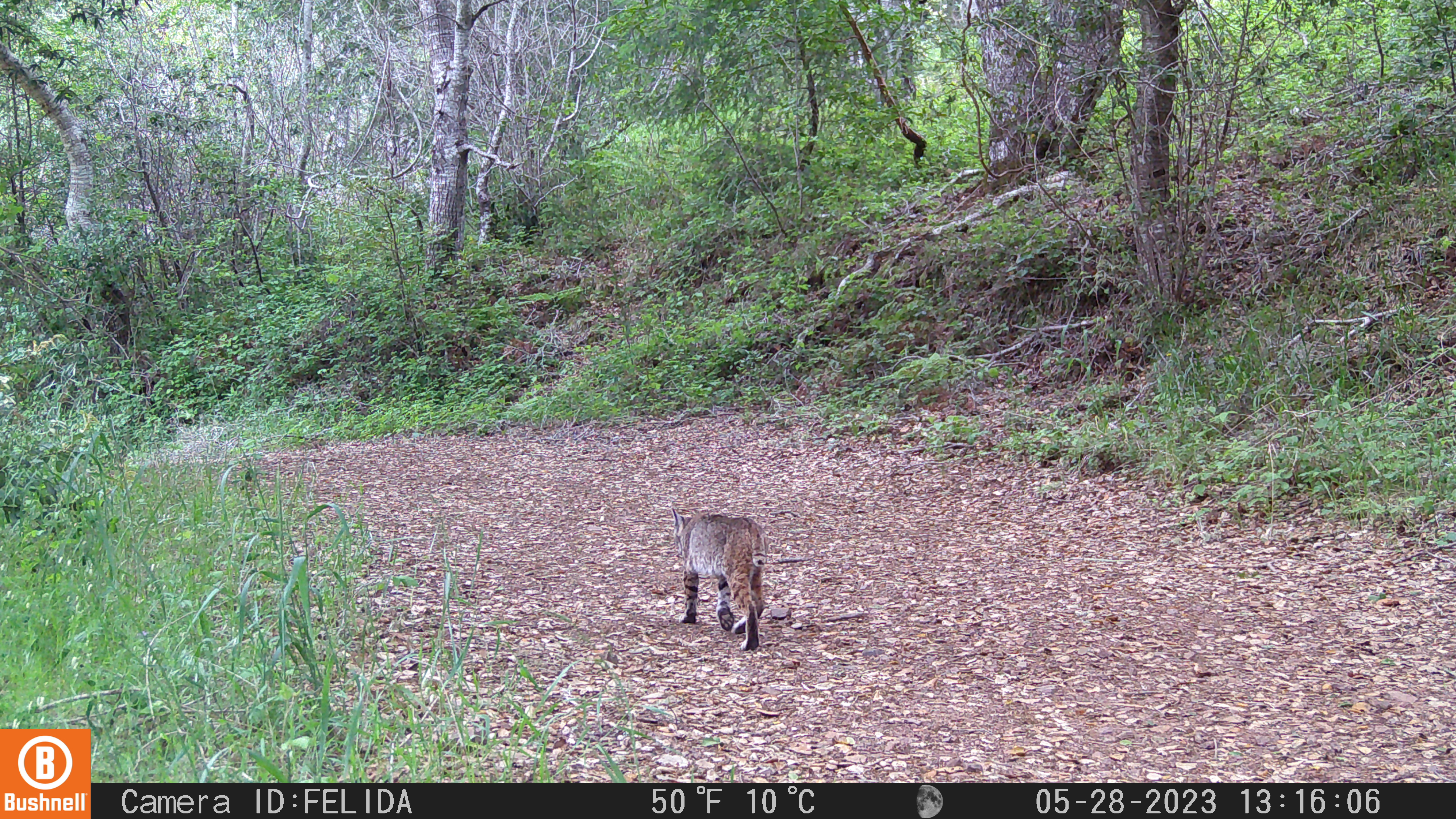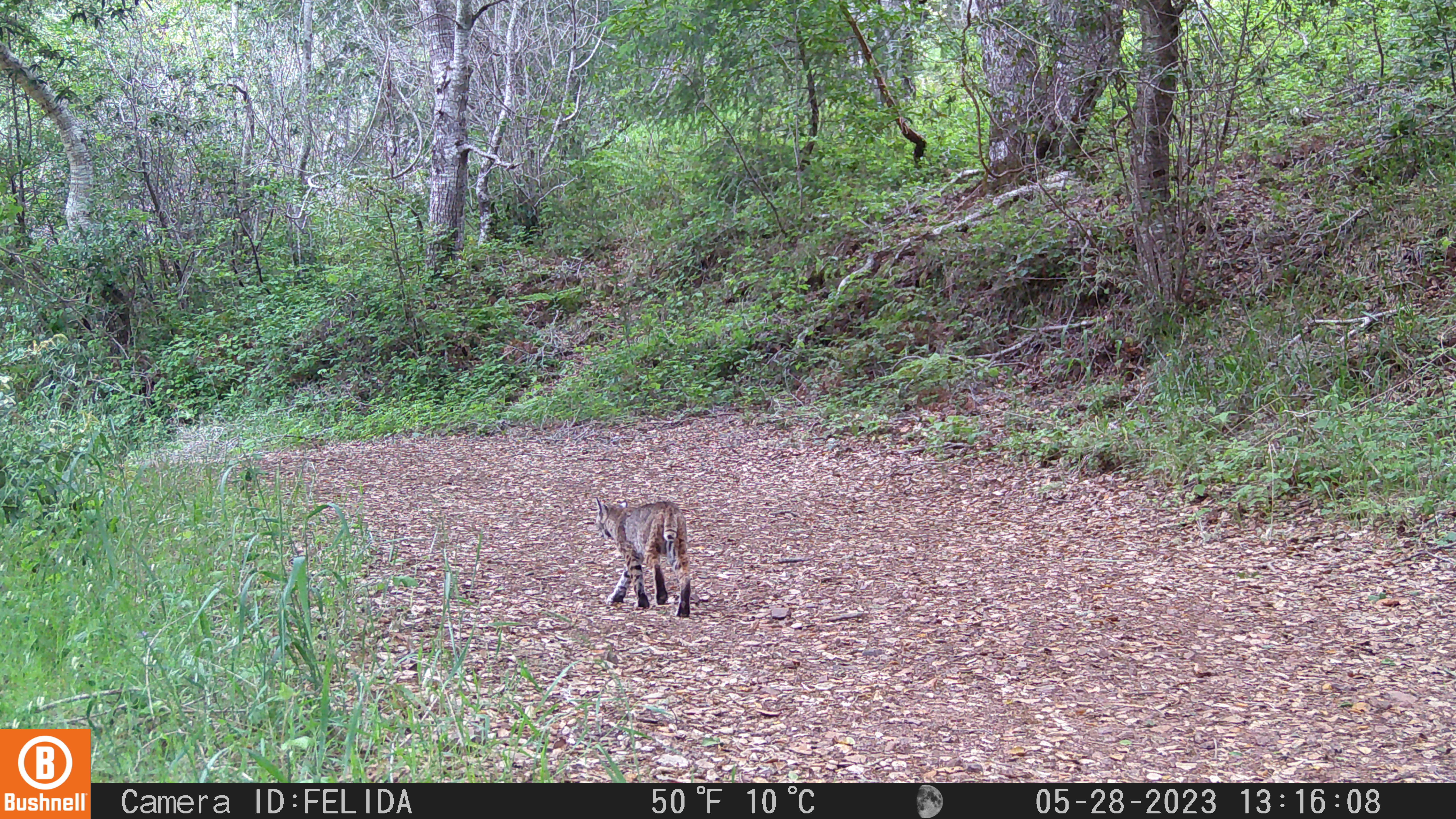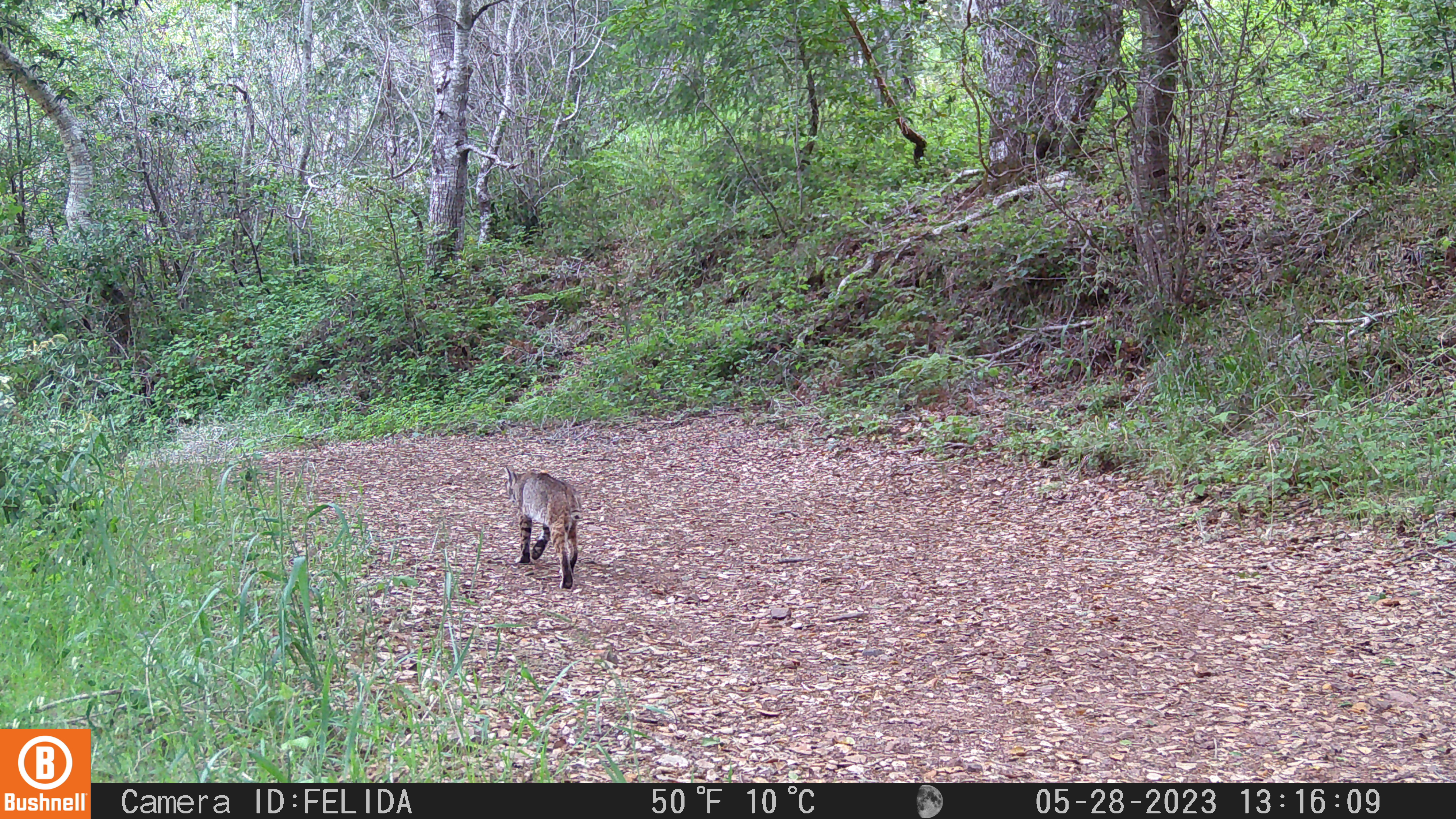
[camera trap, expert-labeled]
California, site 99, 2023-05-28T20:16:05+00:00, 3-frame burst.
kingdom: Animalia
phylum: Chordata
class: Mammalia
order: Carnivora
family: Felidae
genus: Lynx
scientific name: Lynx rufus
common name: bobcat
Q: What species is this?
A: Bobcat (Lynx rufus).